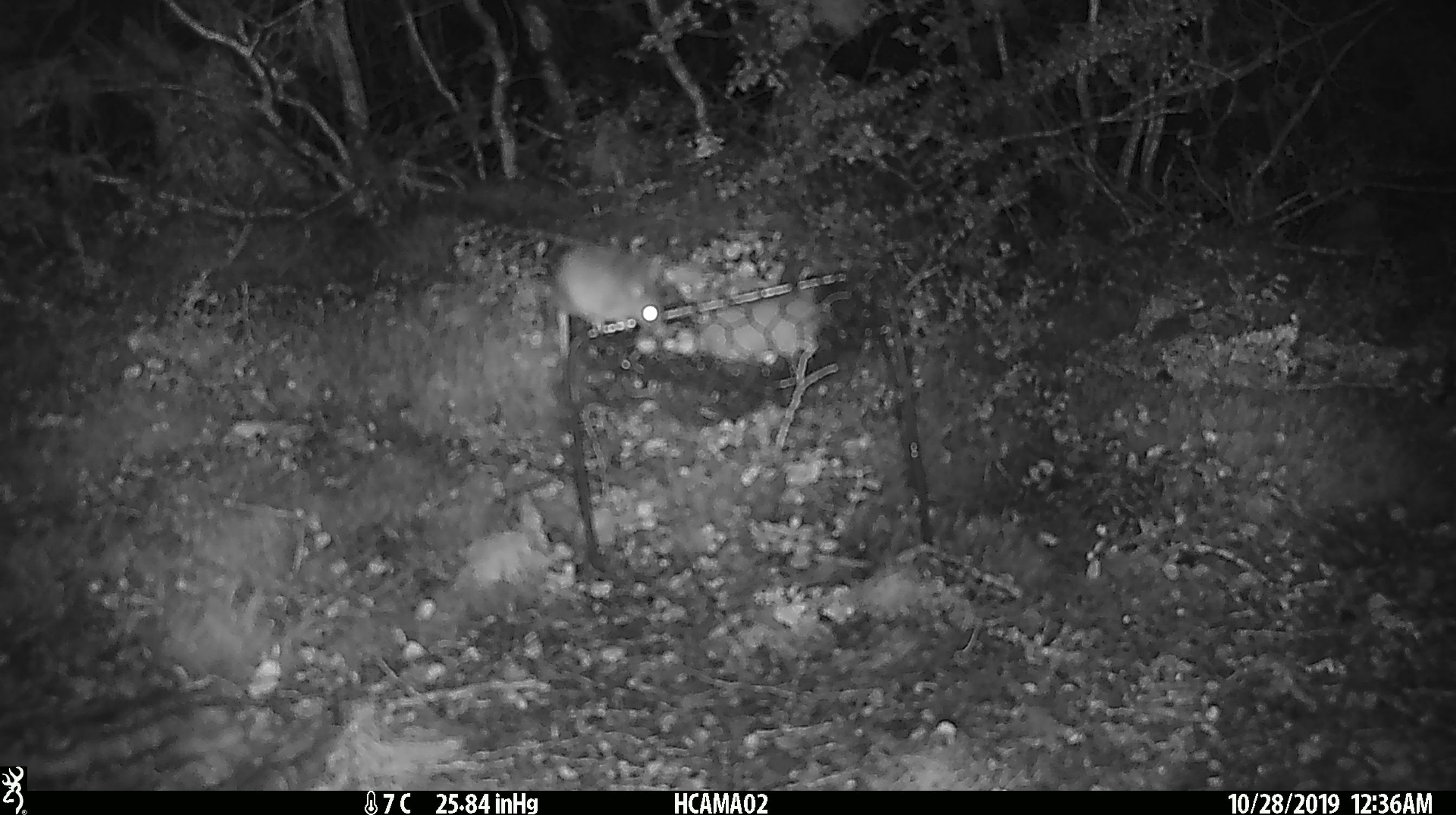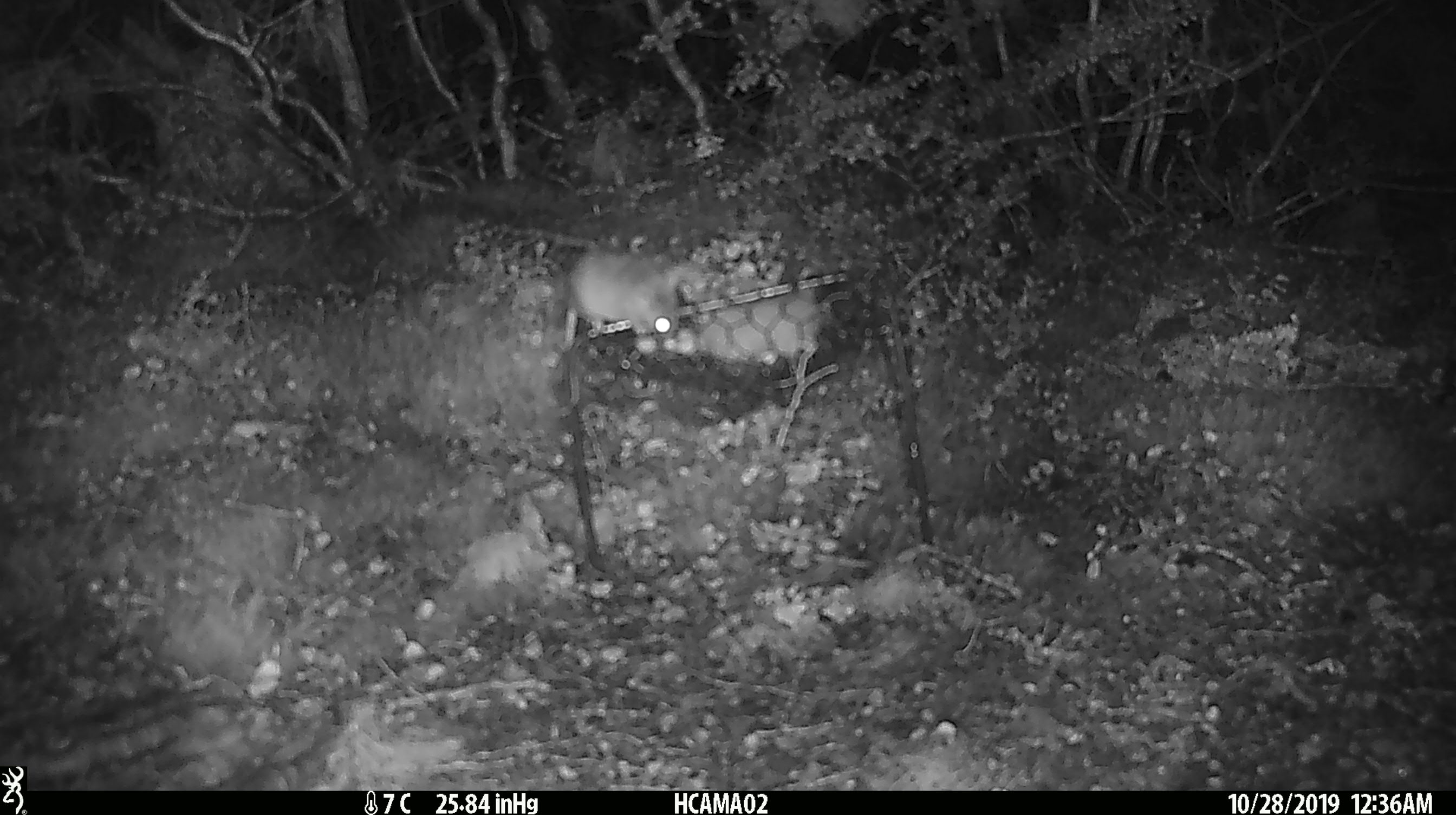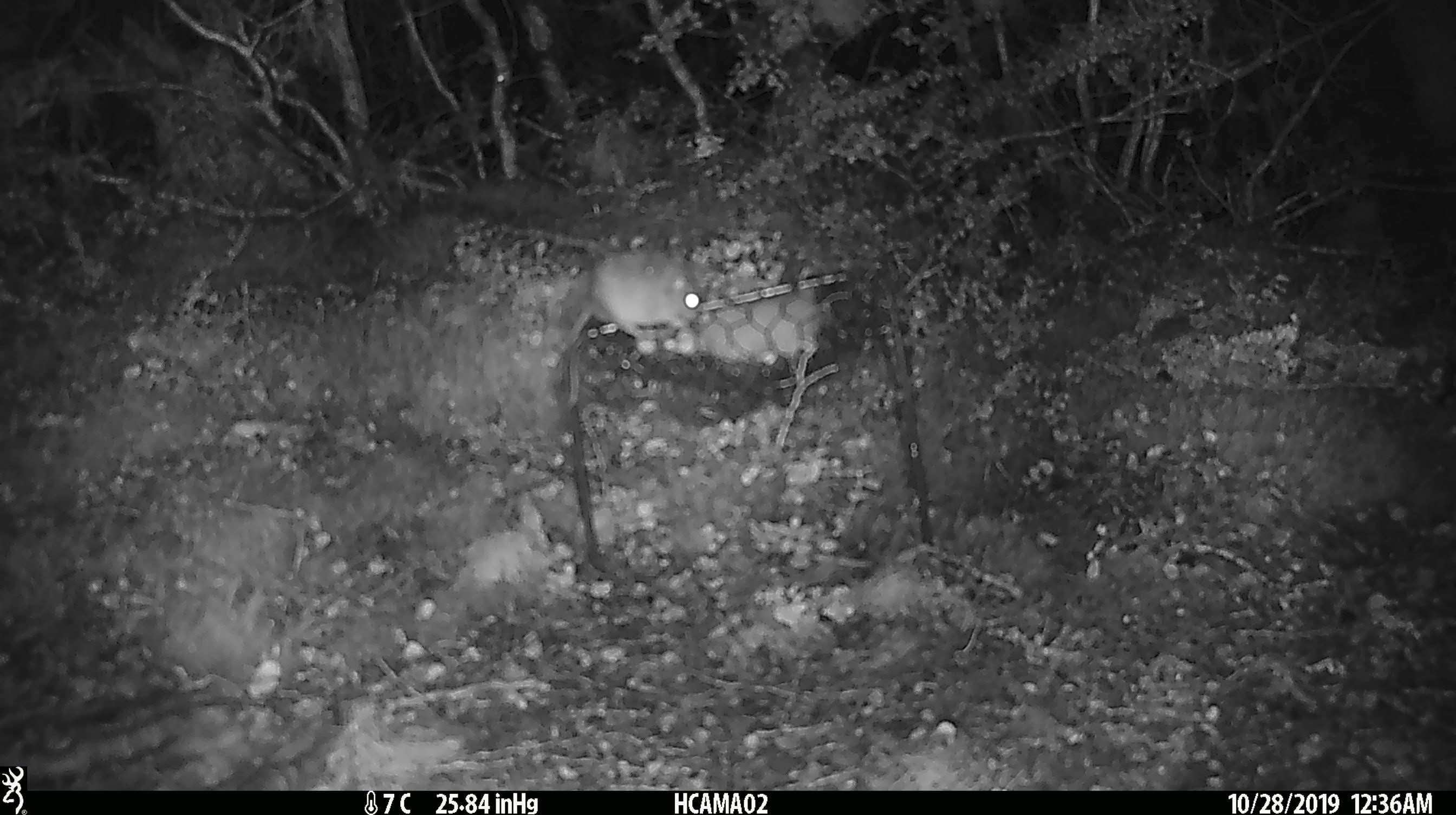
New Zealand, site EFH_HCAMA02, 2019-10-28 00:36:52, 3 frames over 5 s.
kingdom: Animalia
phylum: Chordata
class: Mammalia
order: Rodentia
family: Muridae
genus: Mus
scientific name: Mus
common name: mouse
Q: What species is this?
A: Mouse (Mus).